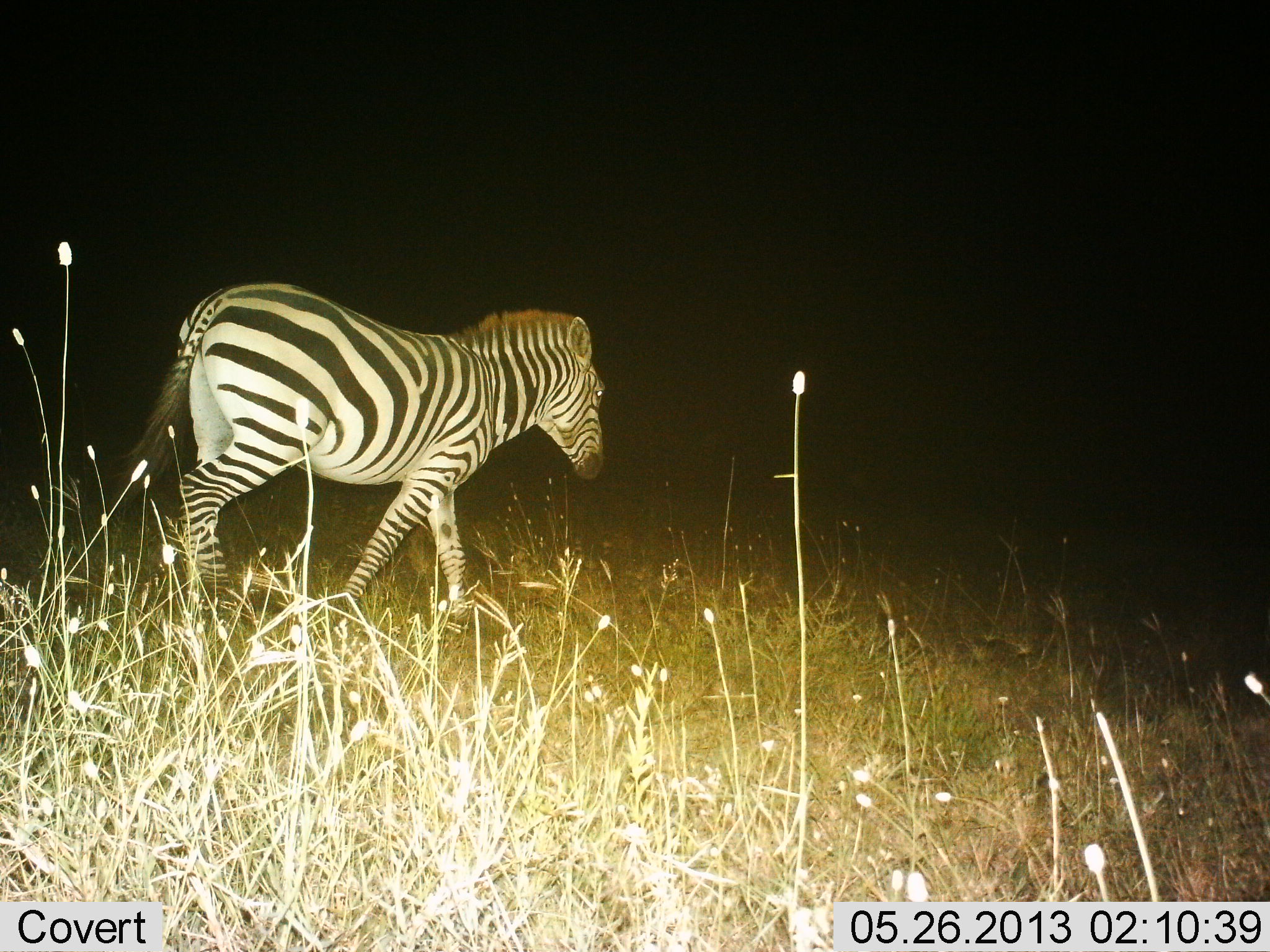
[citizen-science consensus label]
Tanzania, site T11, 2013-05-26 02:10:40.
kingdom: Animalia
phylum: Chordata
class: Mammalia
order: Perissodactyla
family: Equidae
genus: Equus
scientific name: Equus quagga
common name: plains zebra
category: zebra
Zebra (plains zebra) (Equus quagga), count 1. Behavior (volunteer vote fractions): standing 14%, resting 0%, moving 83%, interacting 0%. Young present (vote fraction): 0%. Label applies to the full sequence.